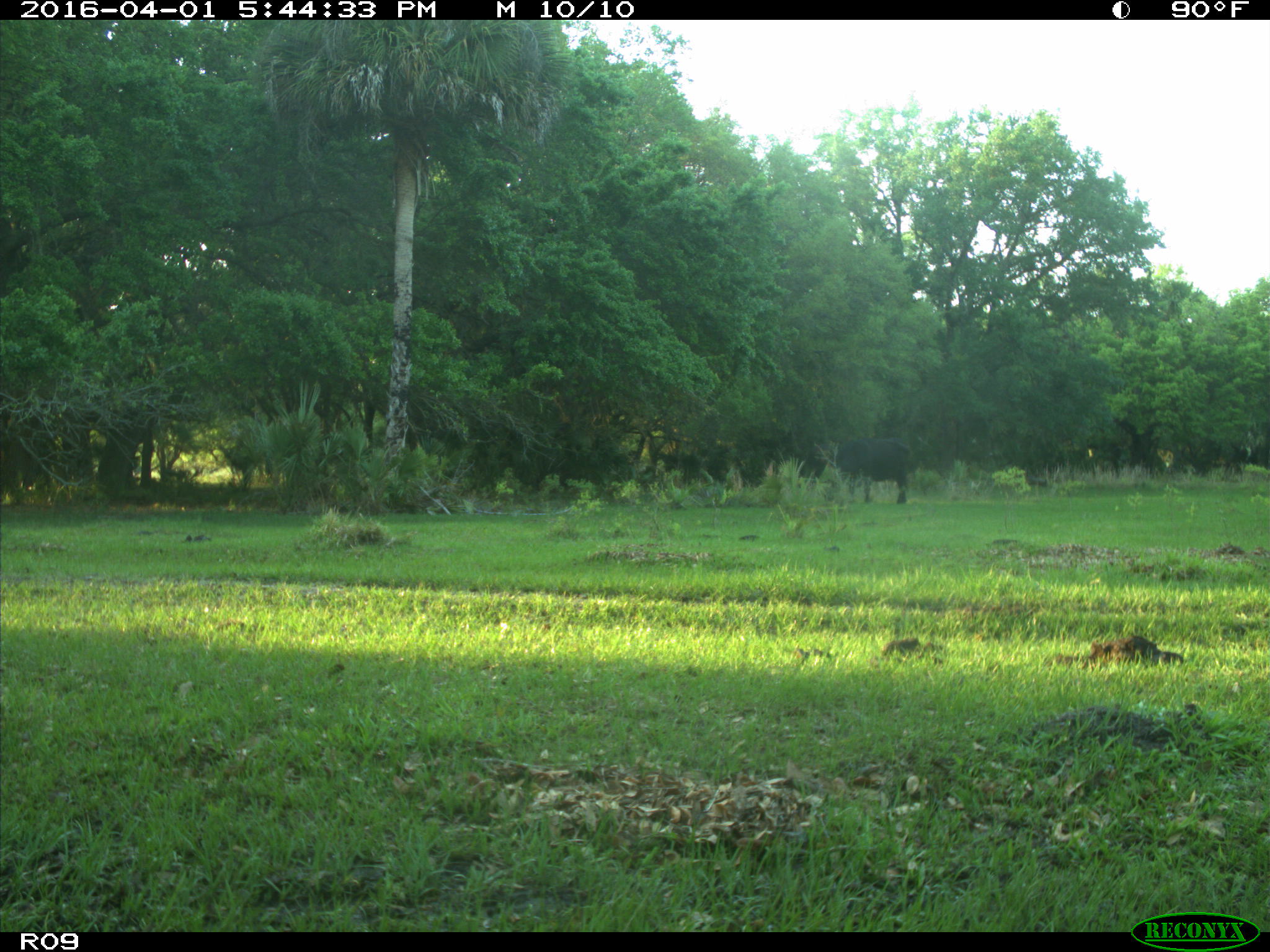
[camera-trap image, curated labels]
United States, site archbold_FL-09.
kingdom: Animalia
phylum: Chordata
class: Mammalia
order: Artiodactyla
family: Bovidae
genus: Bos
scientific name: Bos taurus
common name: domestic cow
Bos taurus (domestic cow).